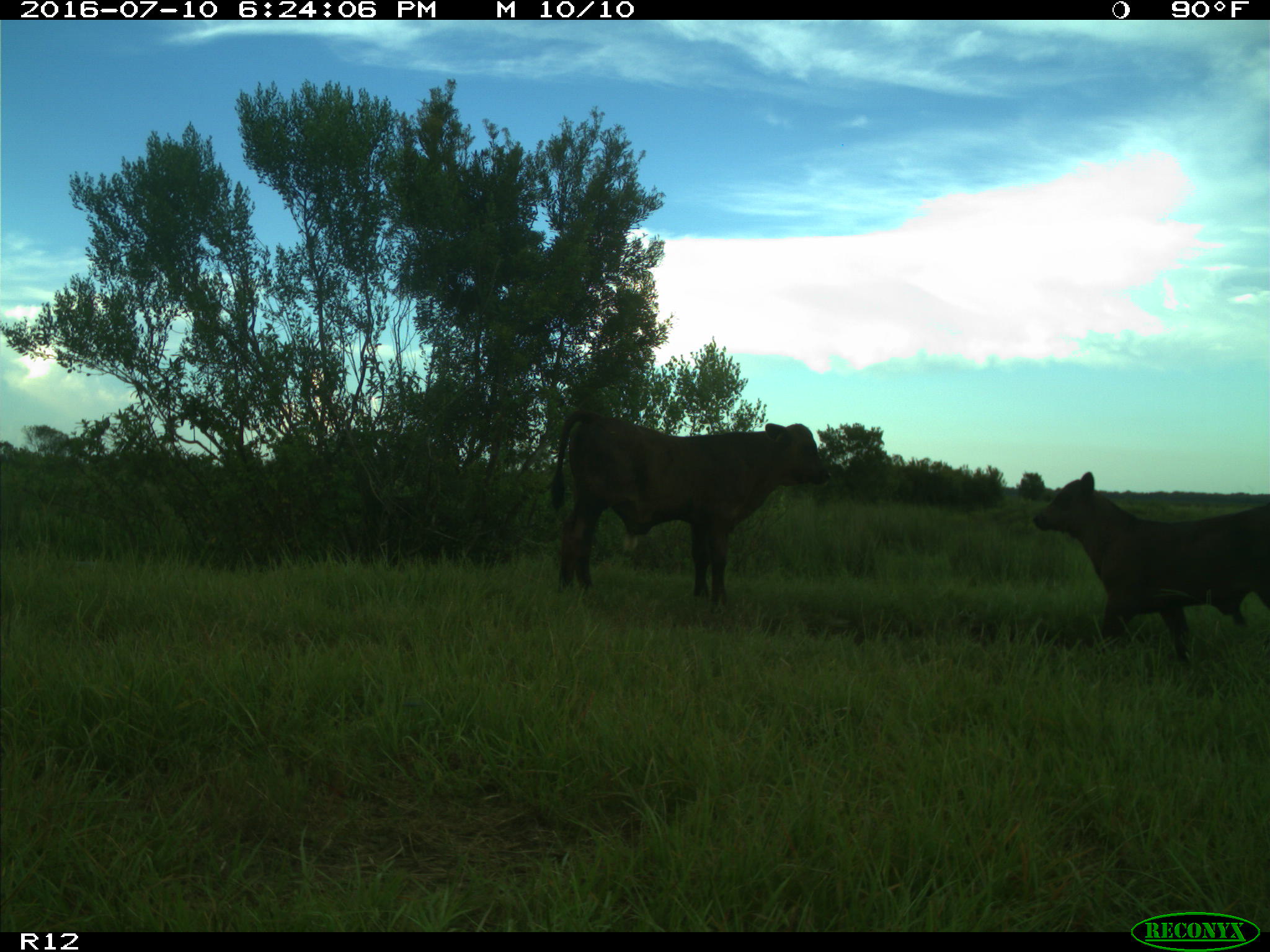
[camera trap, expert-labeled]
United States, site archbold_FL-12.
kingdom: Animalia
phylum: Chordata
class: Mammalia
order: Artiodactyla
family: Bovidae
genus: Bos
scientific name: Bos taurus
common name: domestic cow